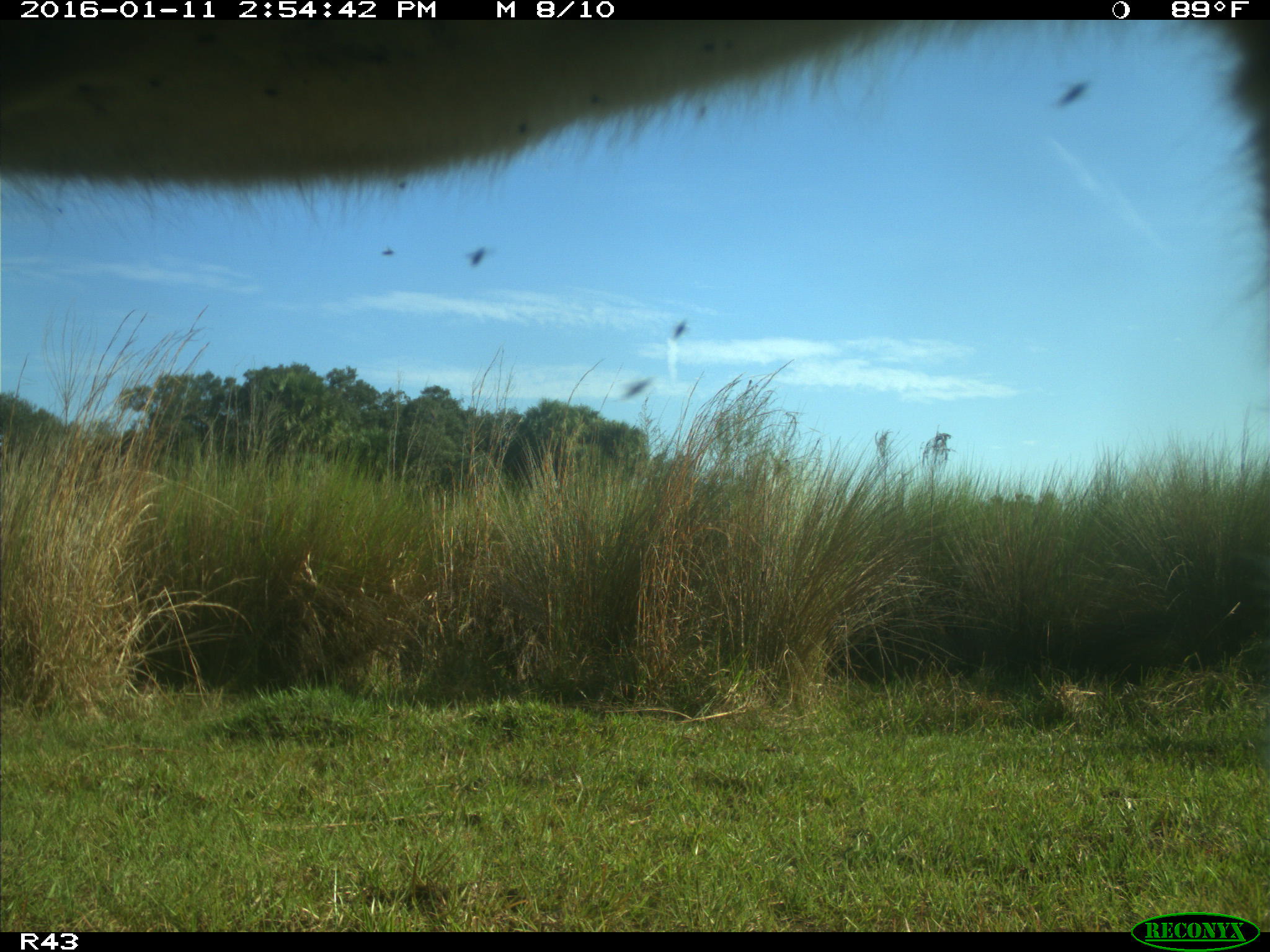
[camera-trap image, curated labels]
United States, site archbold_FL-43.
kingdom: Animalia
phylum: Chordata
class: Mammalia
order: Artiodactyla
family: Bovidae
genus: Bos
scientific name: Bos taurus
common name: domestic cow